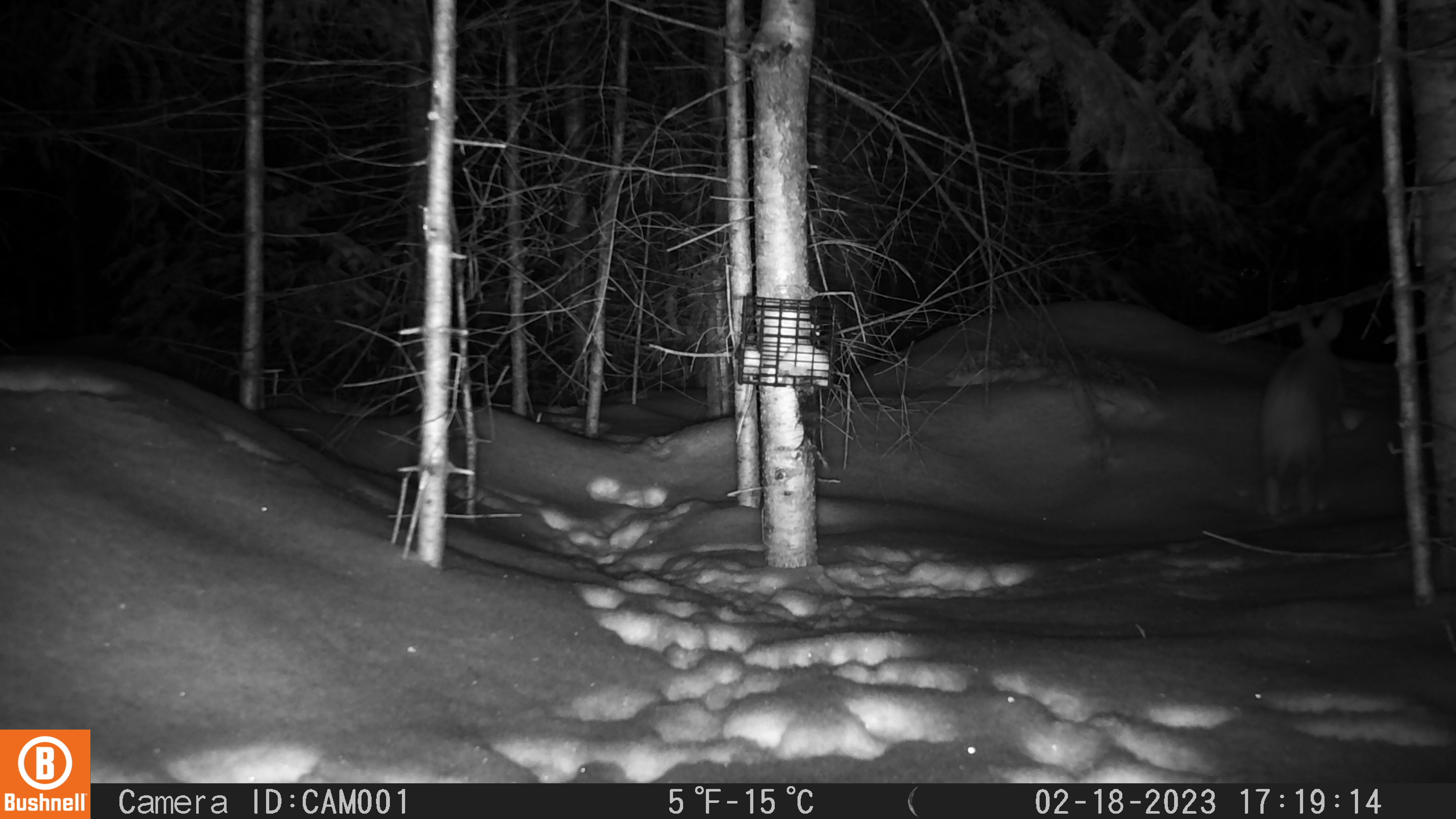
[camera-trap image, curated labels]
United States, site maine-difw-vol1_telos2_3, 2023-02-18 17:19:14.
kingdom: Animalia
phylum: Chordata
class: Mammalia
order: Lagomorpha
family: Leporidae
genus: Lepus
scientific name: Lepus americanus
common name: snowshoe hare